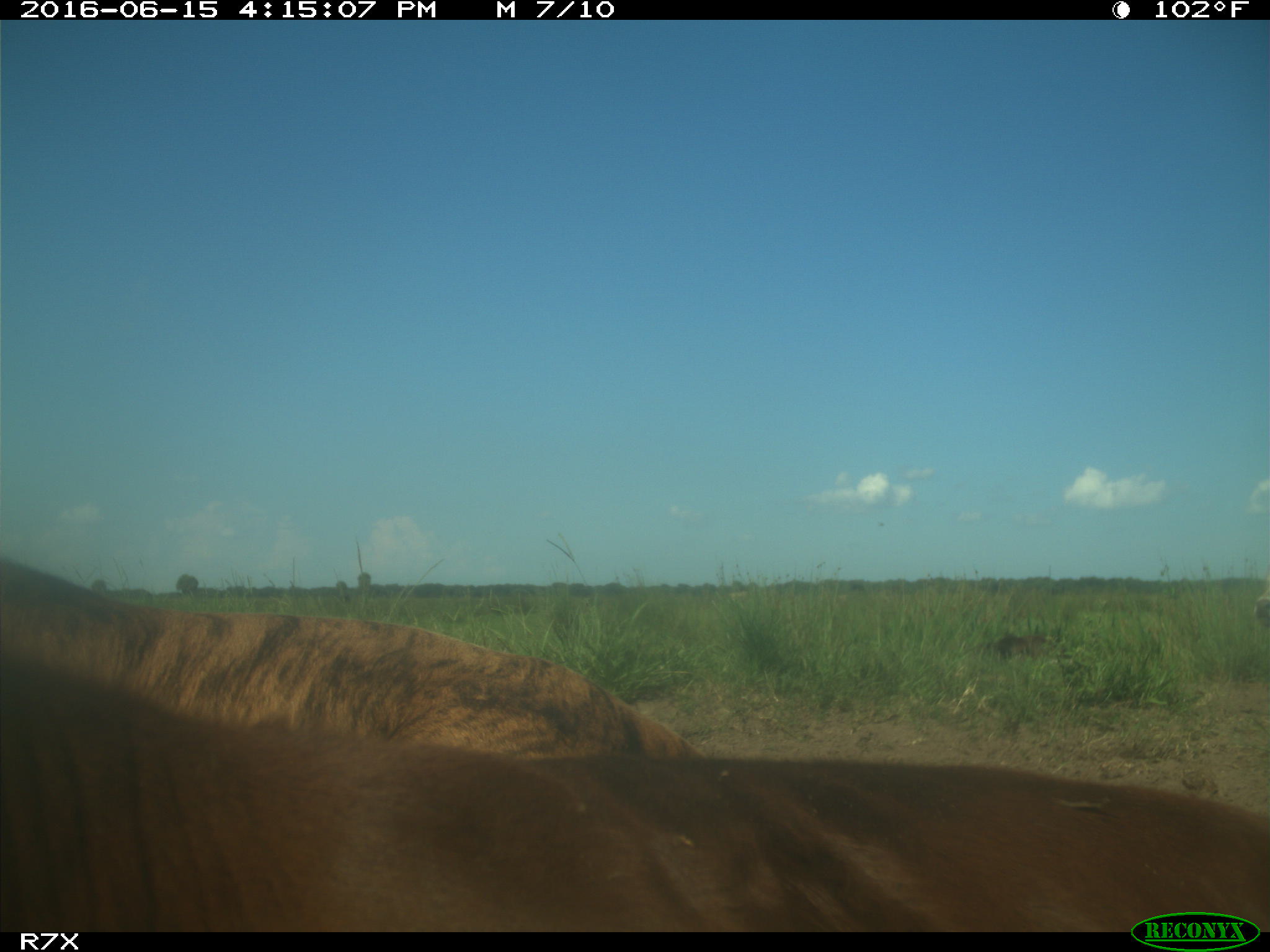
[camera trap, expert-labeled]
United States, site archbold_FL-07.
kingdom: Animalia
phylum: Chordata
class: Mammalia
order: Artiodactyla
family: Bovidae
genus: Bos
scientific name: Bos taurus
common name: domestic cow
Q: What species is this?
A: Bos taurus (domestic cow).